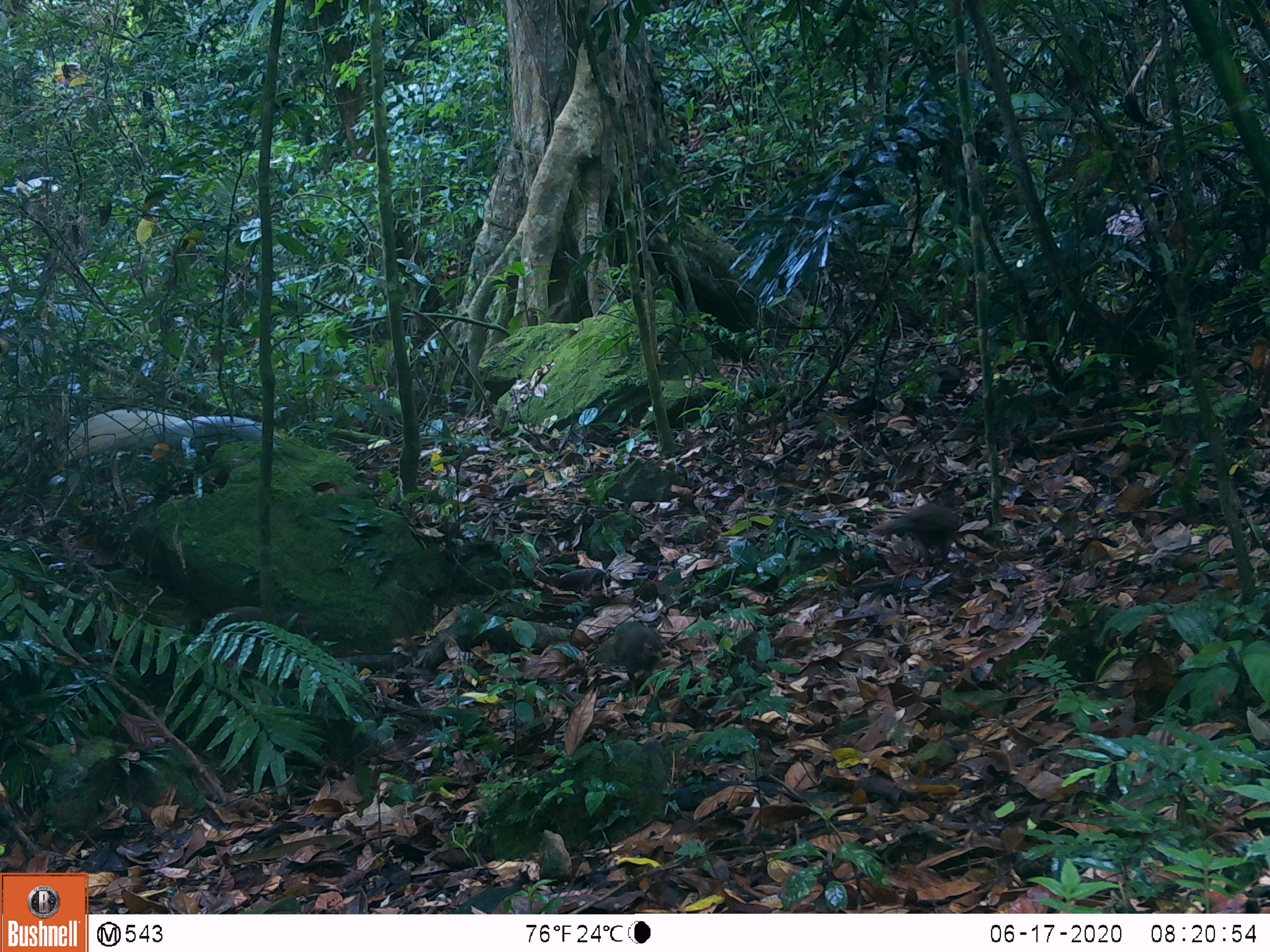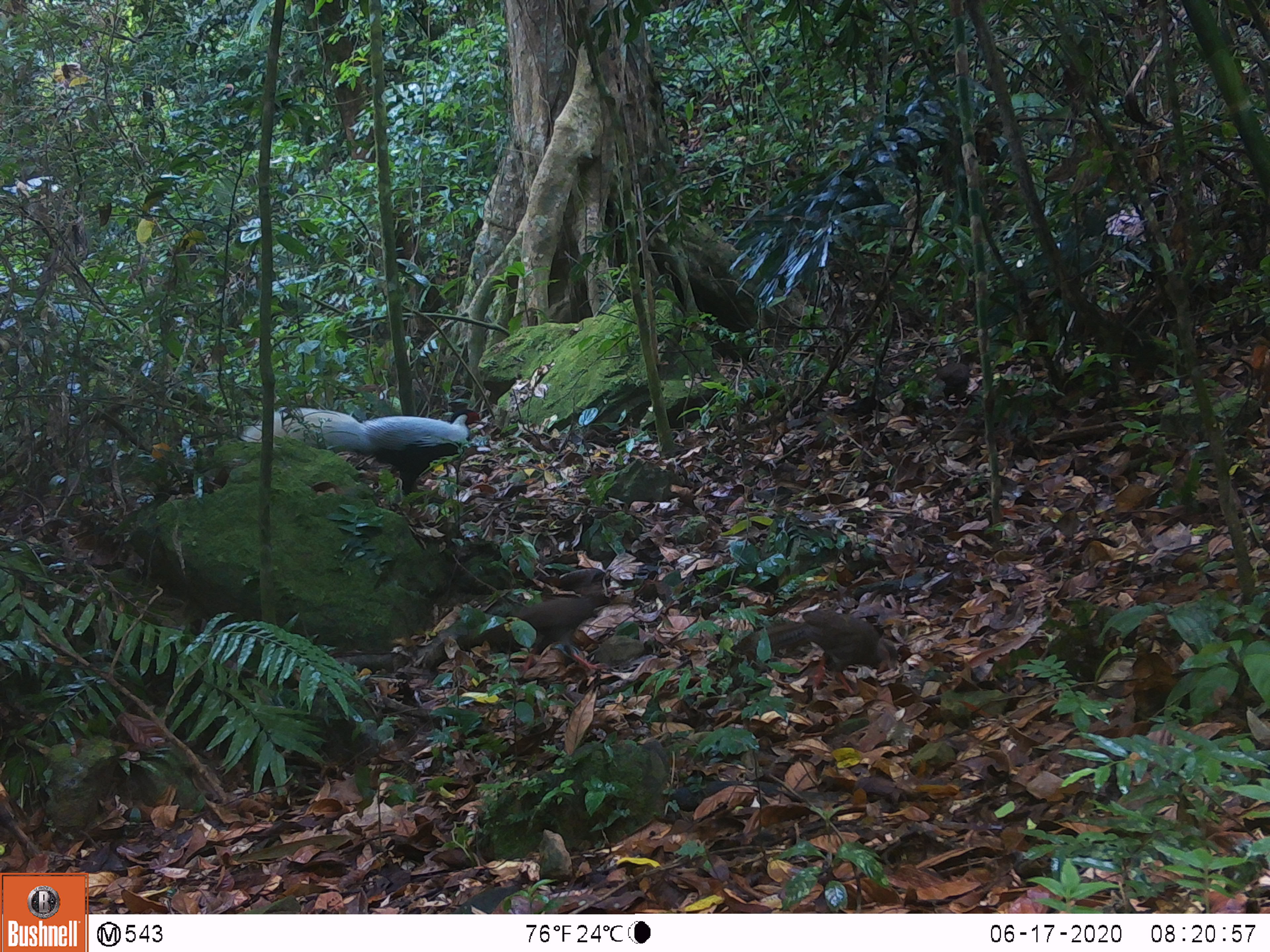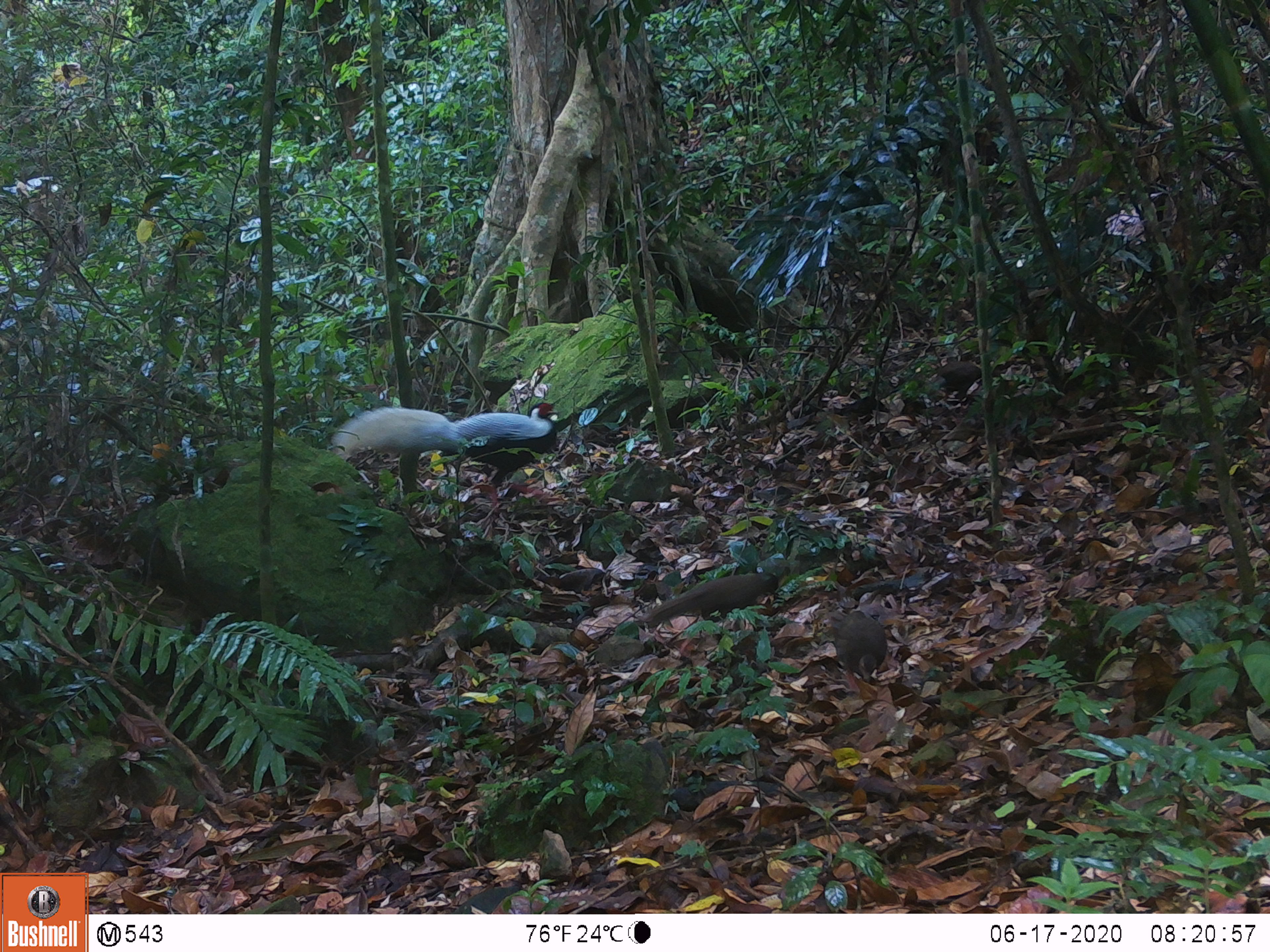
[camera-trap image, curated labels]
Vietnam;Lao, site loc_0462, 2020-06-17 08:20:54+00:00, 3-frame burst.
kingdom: Animalia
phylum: Chordata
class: Aves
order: Galliformes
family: Phasianidae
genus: Lophura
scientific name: Lophura nycthemera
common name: silver pheasant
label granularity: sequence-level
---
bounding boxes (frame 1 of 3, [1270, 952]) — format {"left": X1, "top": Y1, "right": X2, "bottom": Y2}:
silver pheasant: {"left": 57, "top": 405, "right": 288, "bottom": 463}; {"left": 865, "top": 490, "right": 965, "bottom": 581}; {"left": 593, "top": 620, "right": 663, "bottom": 699}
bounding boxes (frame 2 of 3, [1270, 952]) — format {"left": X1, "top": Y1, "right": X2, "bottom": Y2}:
silver pheasant: {"left": 240, "top": 404, "right": 481, "bottom": 498}; {"left": 759, "top": 607, "right": 899, "bottom": 697}; {"left": 509, "top": 592, "right": 610, "bottom": 681}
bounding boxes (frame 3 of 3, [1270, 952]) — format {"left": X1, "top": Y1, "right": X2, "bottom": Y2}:
silver pheasant: {"left": 329, "top": 401, "right": 560, "bottom": 513}; {"left": 642, "top": 570, "right": 780, "bottom": 626}; {"left": 829, "top": 608, "right": 888, "bottom": 693}